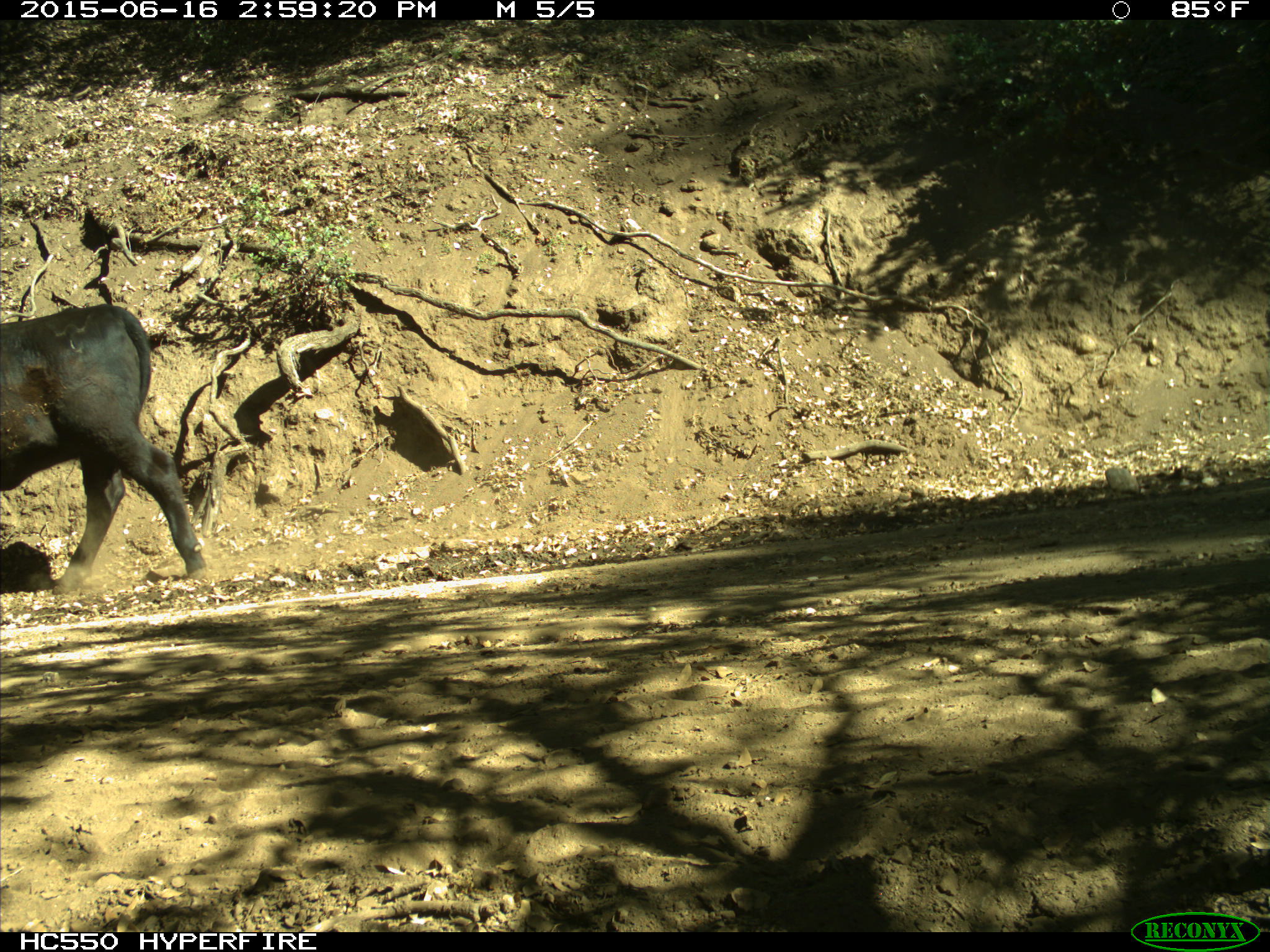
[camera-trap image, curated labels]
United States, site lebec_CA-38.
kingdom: Animalia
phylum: Chordata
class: Mammalia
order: Artiodactyla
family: Bovidae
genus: Bos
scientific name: Bos taurus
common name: domestic cow